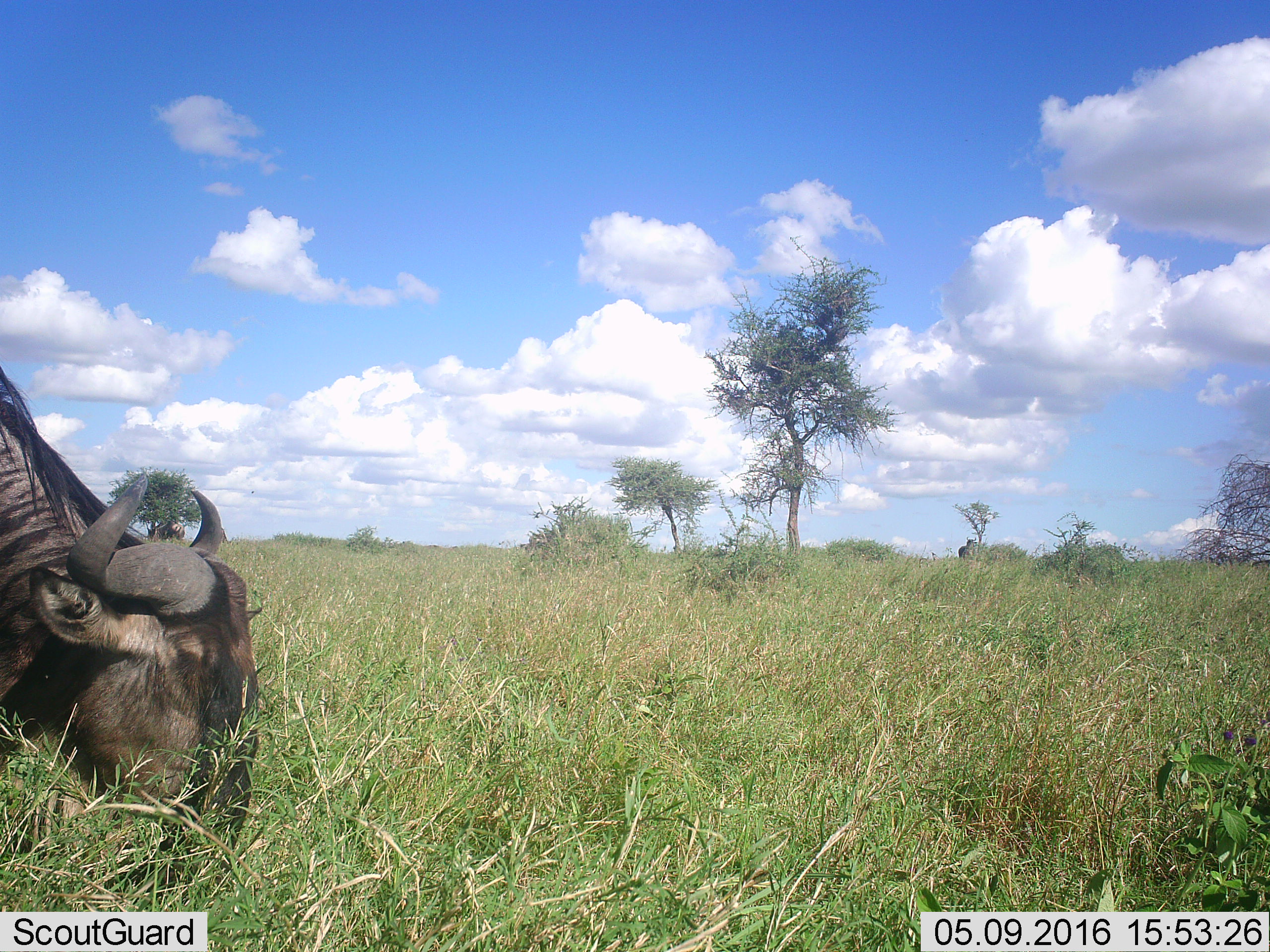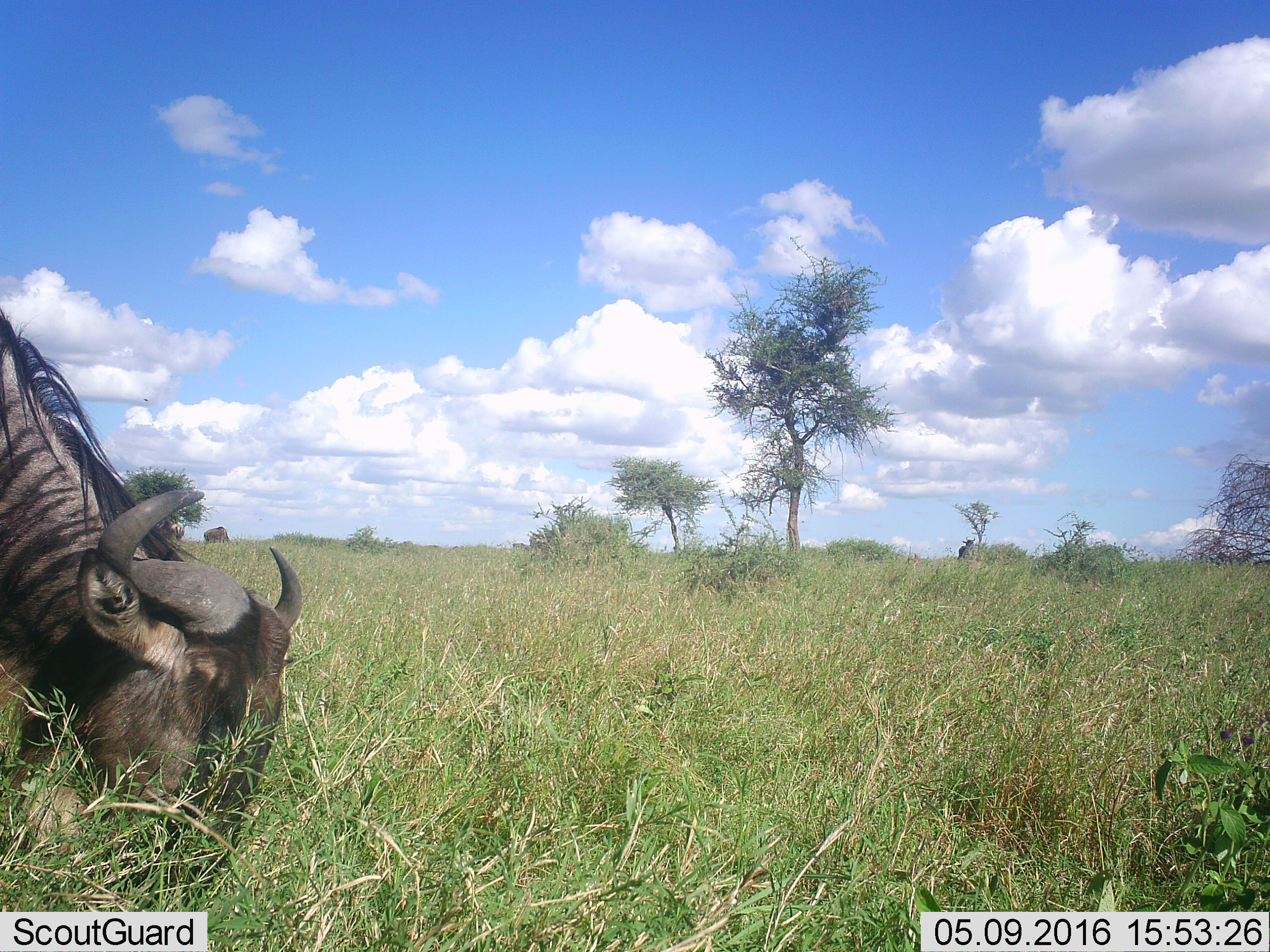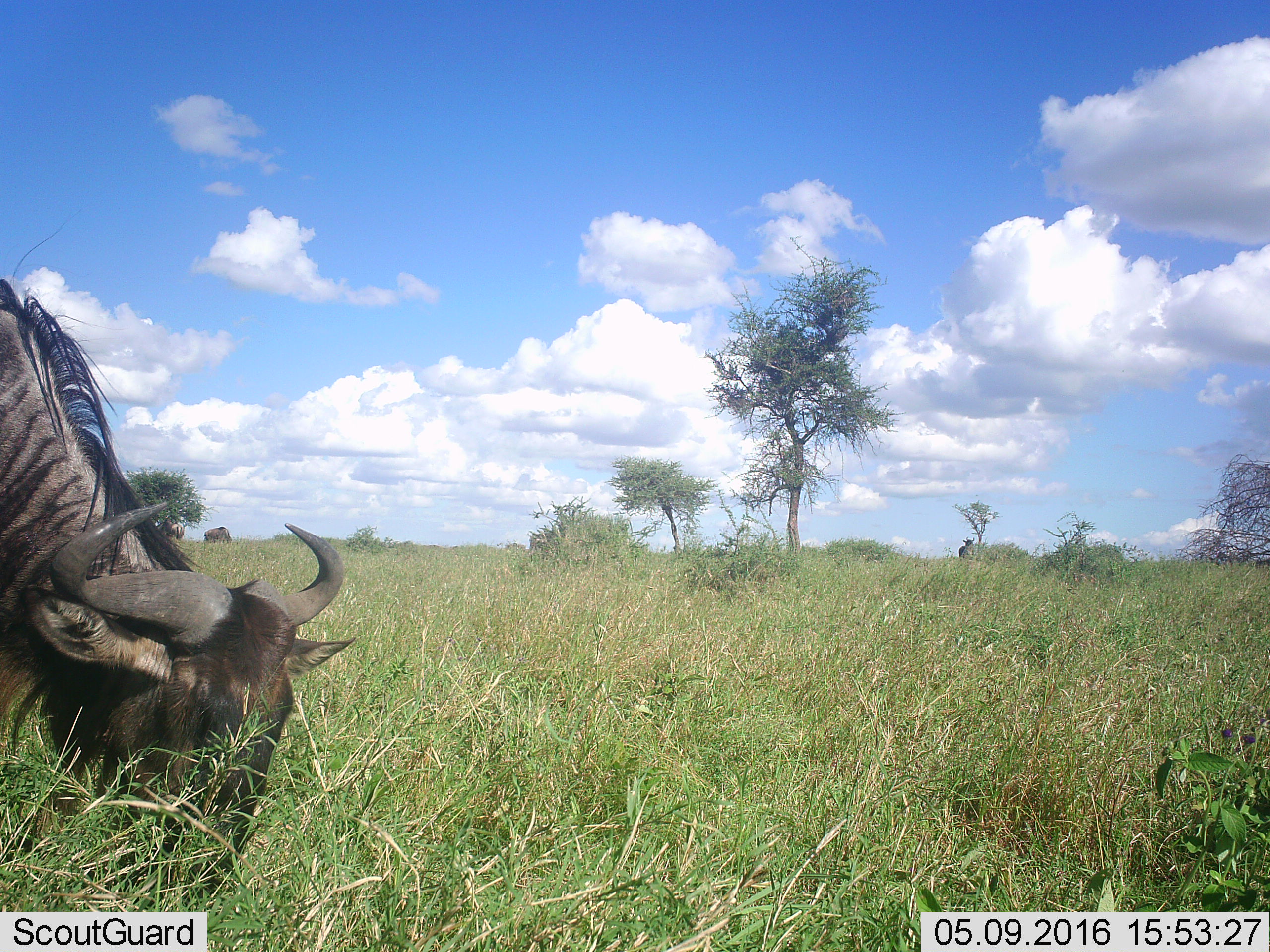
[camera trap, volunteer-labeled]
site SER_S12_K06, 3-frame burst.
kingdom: Animalia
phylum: Chordata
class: Mammalia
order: Artiodactyla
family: Bovidae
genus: Connochaetes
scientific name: Connochaetes taurinus taurinus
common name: blue wildebeest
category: wildebeestblue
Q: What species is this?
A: Wildebeestblue (blue wildebeest) (Connochaetes taurinus taurinus).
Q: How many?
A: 1.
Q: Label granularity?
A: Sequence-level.